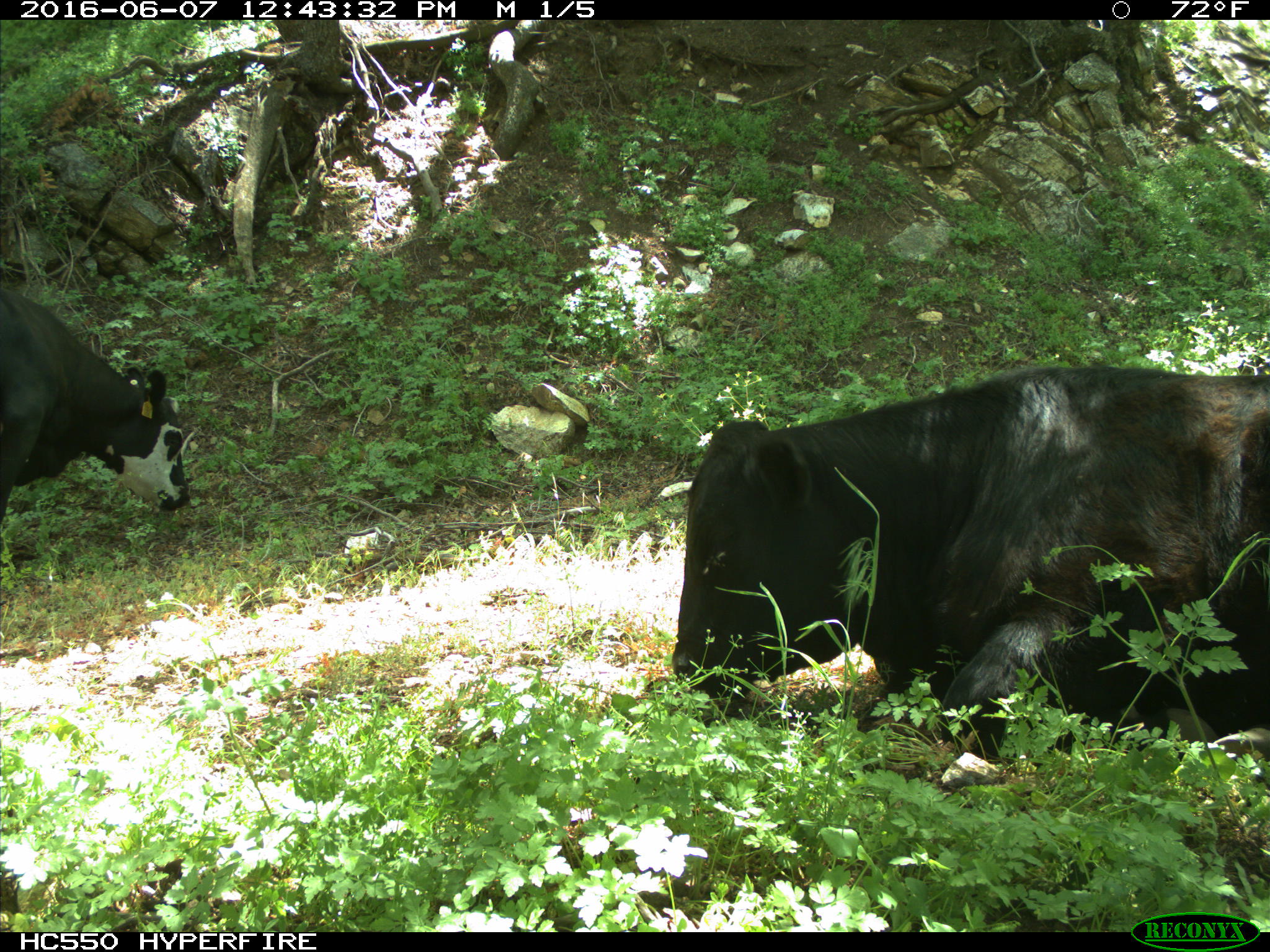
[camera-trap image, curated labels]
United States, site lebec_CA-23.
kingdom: Animalia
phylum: Chordata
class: Mammalia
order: Artiodactyla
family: Bovidae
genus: Bos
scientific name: Bos taurus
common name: domestic cow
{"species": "Bos taurus (domestic cow)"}